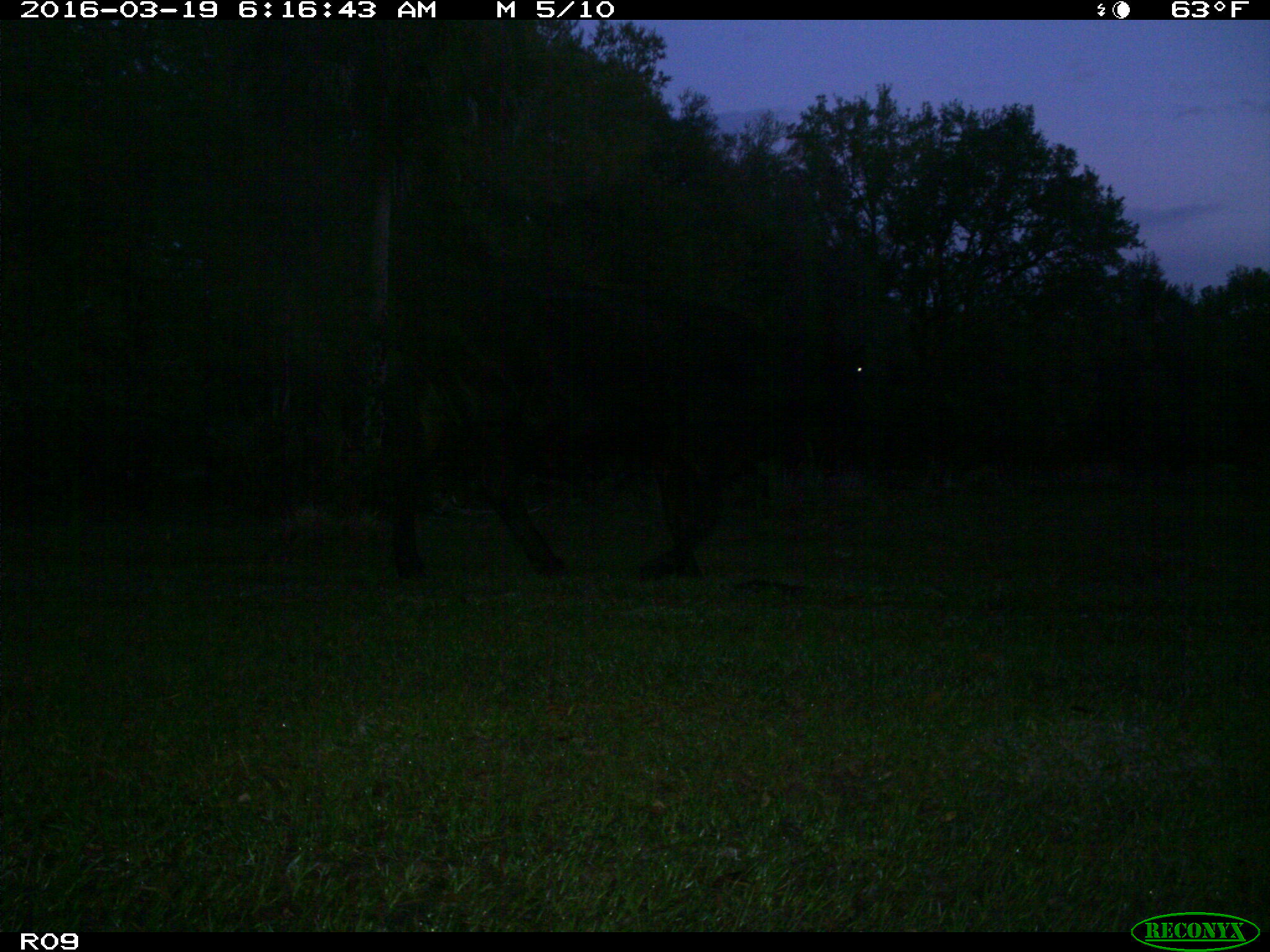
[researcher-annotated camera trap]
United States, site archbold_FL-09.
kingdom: Animalia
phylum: Chordata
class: Mammalia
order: Artiodactyla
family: Bovidae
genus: Bos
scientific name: Bos taurus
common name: domestic cow